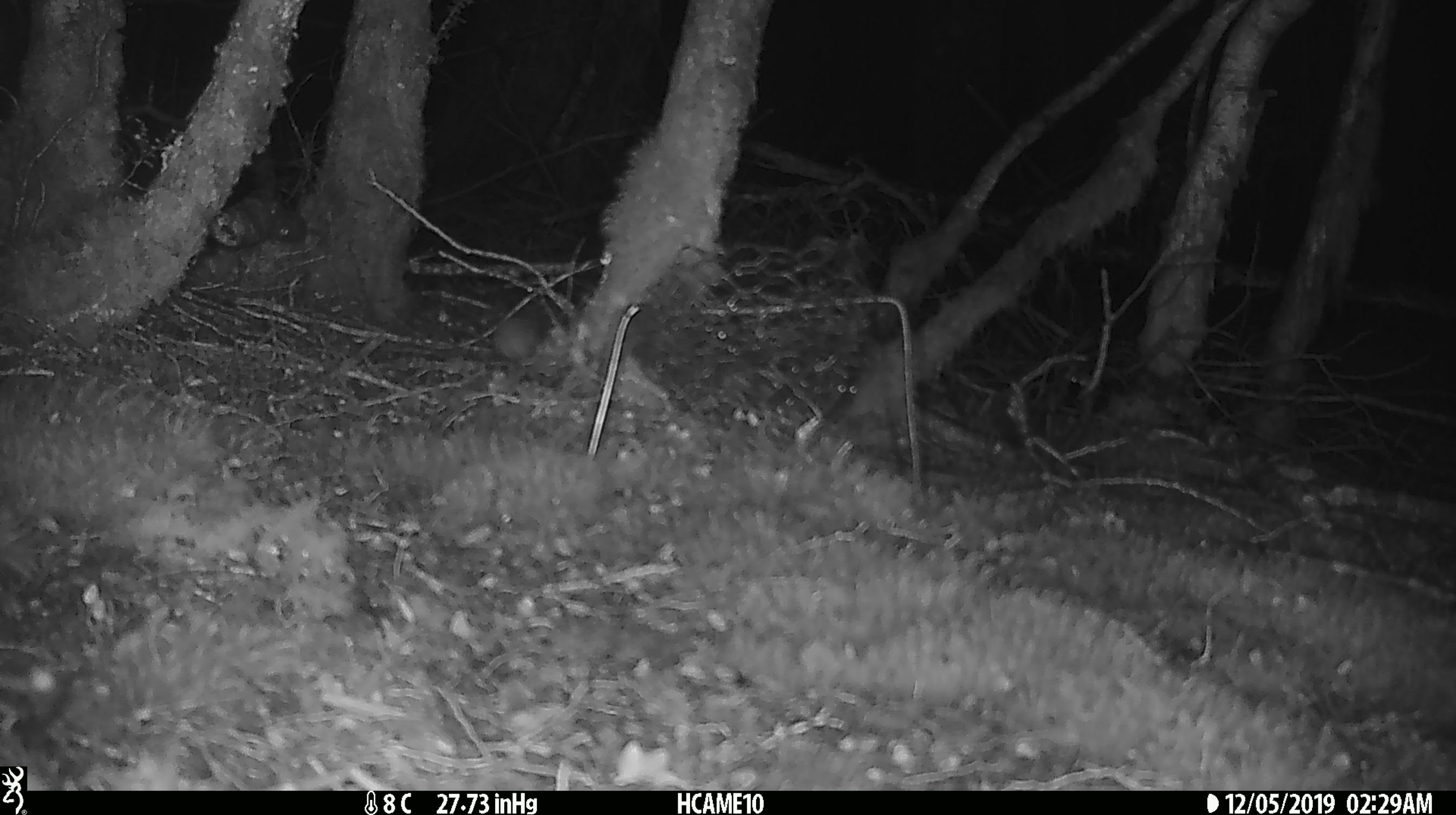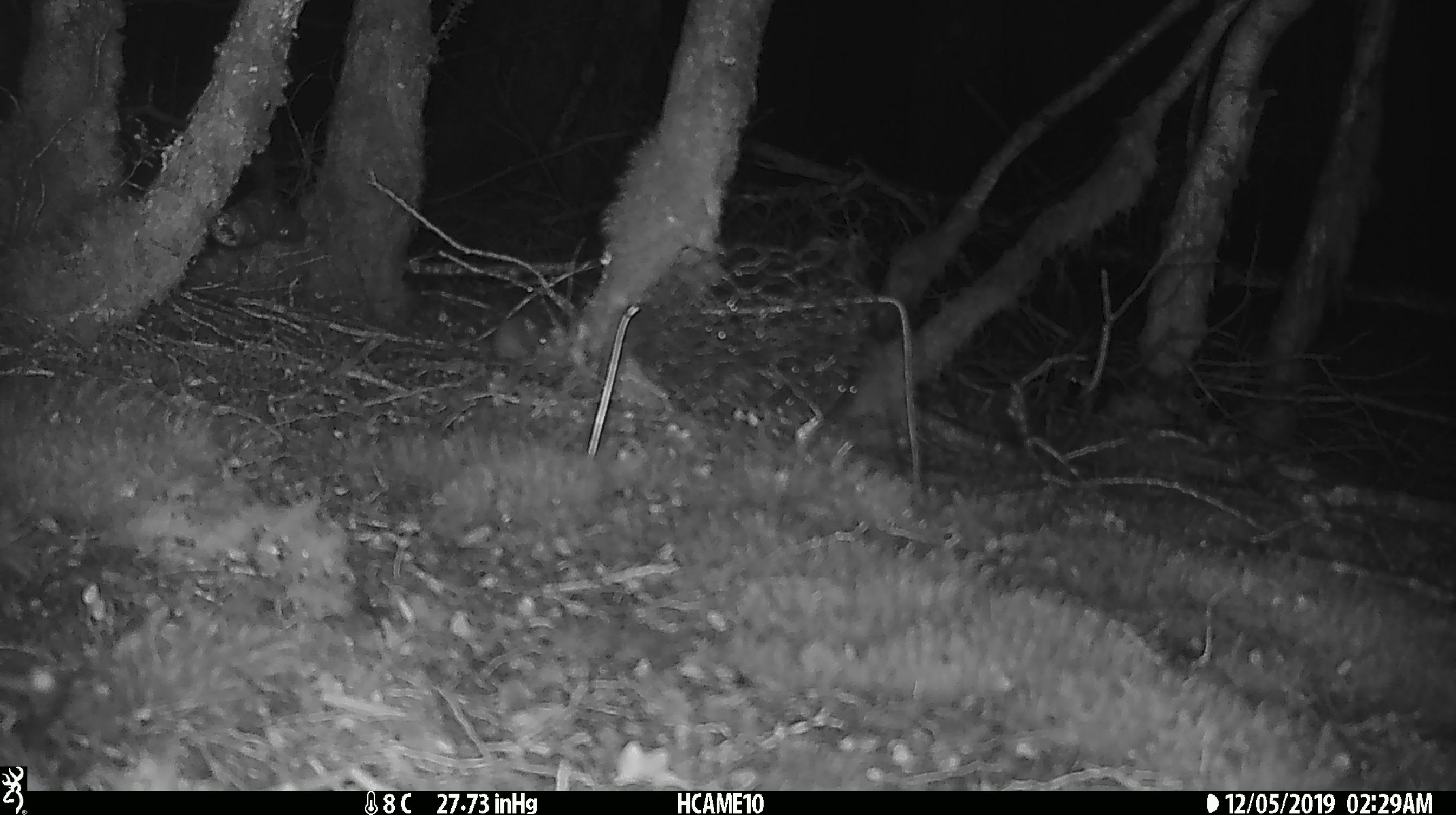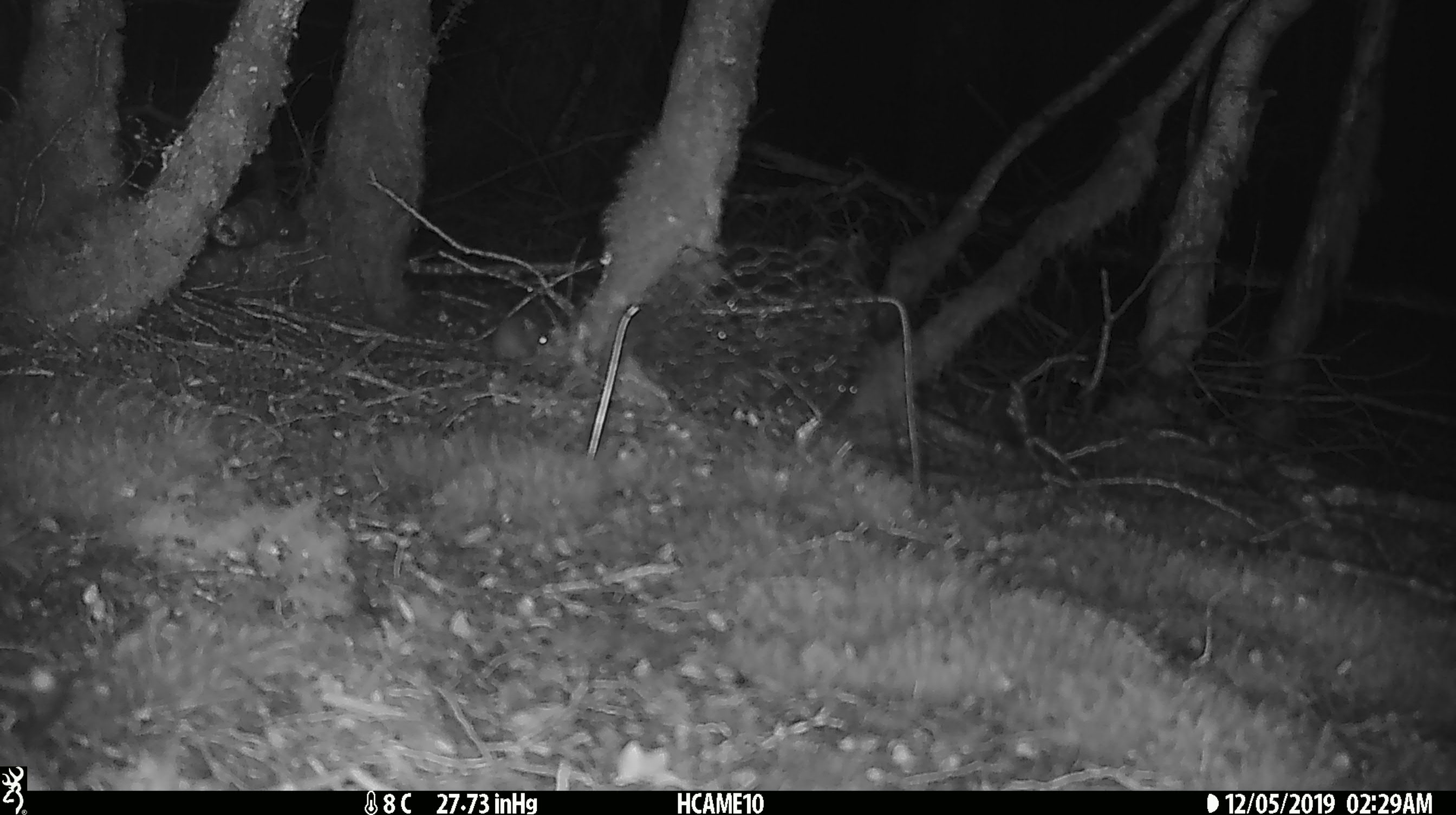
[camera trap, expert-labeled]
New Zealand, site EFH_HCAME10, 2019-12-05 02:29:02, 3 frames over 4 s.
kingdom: Animalia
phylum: Chordata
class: Mammalia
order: Rodentia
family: Muridae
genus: Mus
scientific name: Mus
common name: mouse